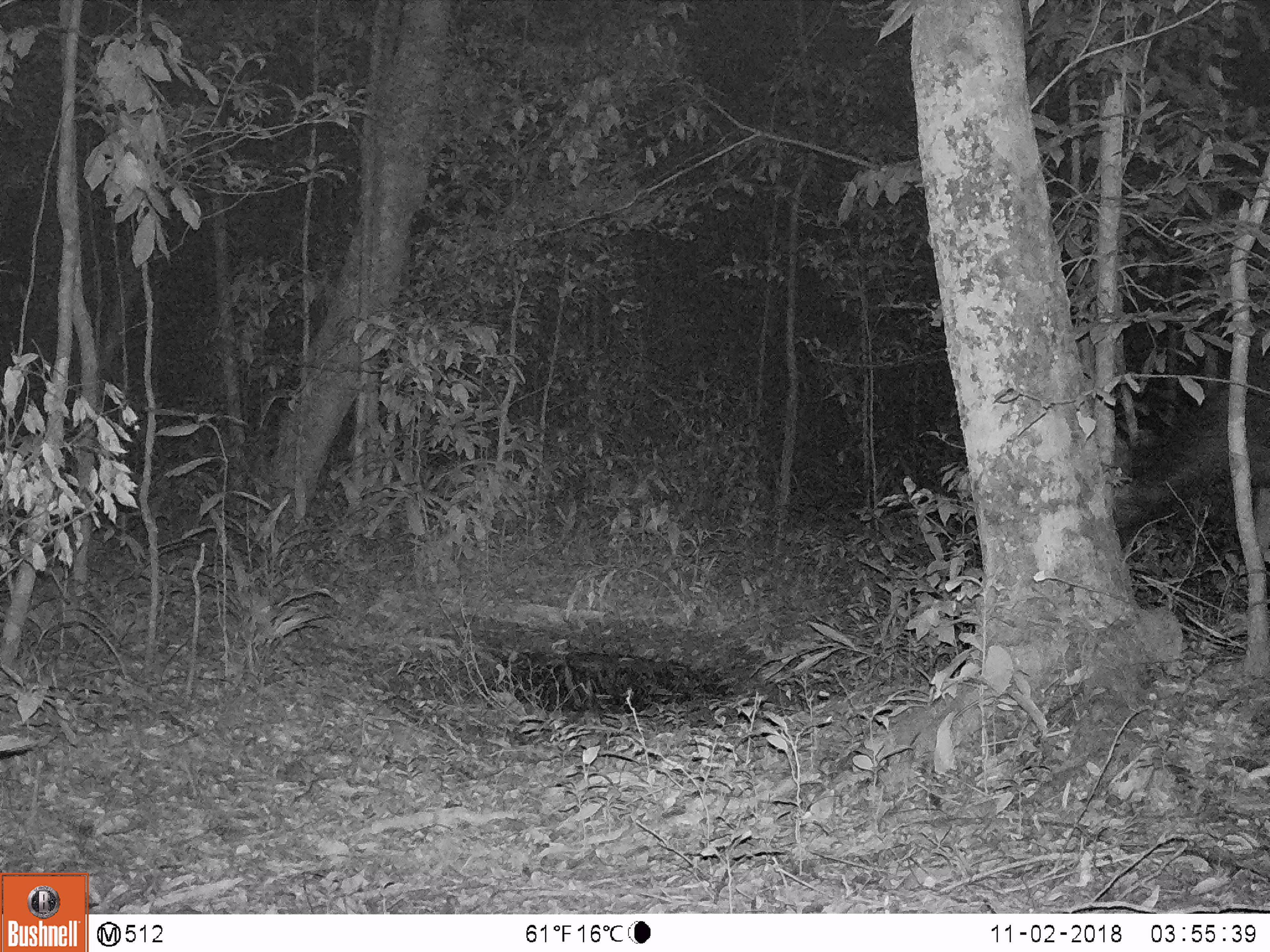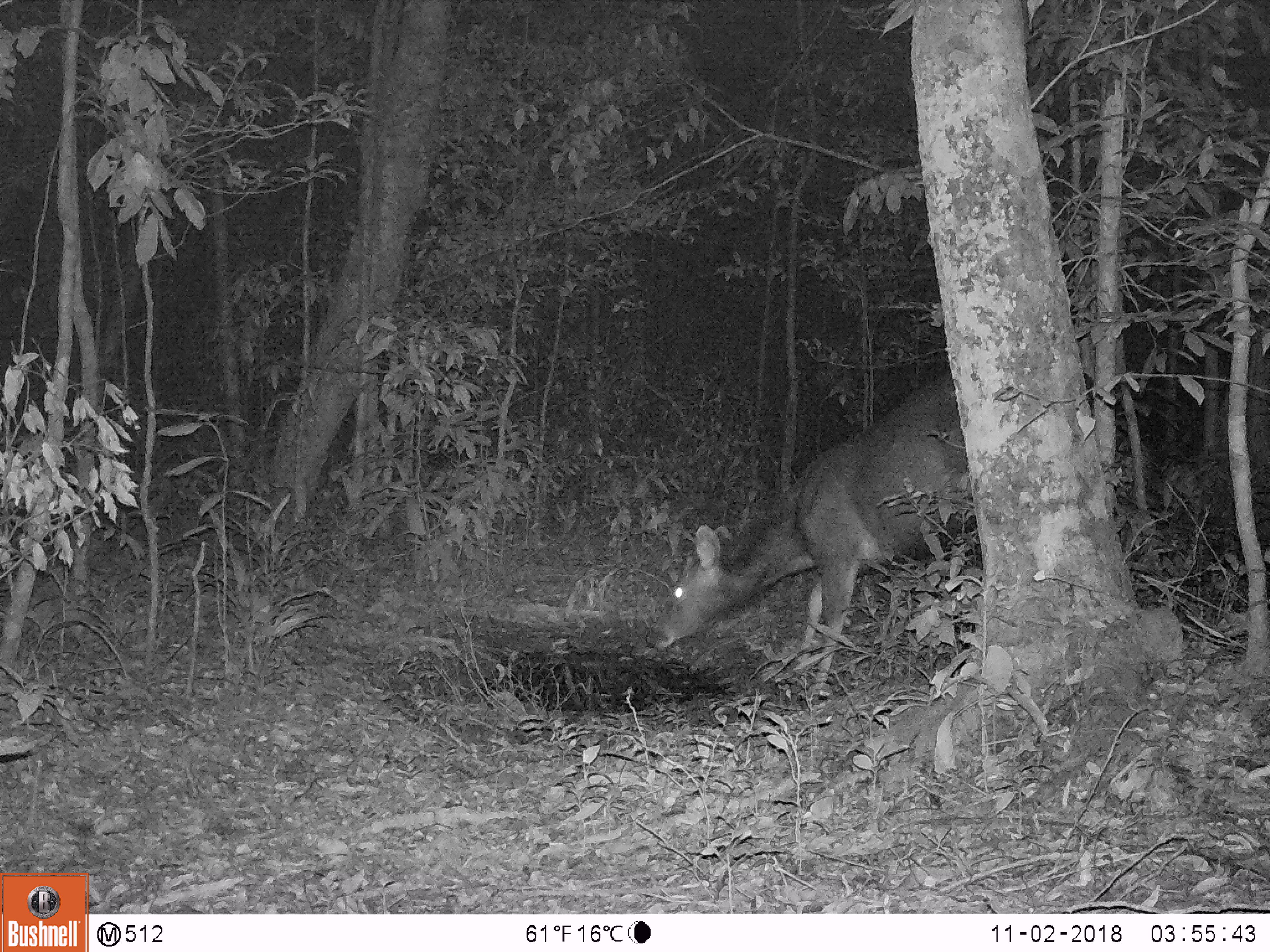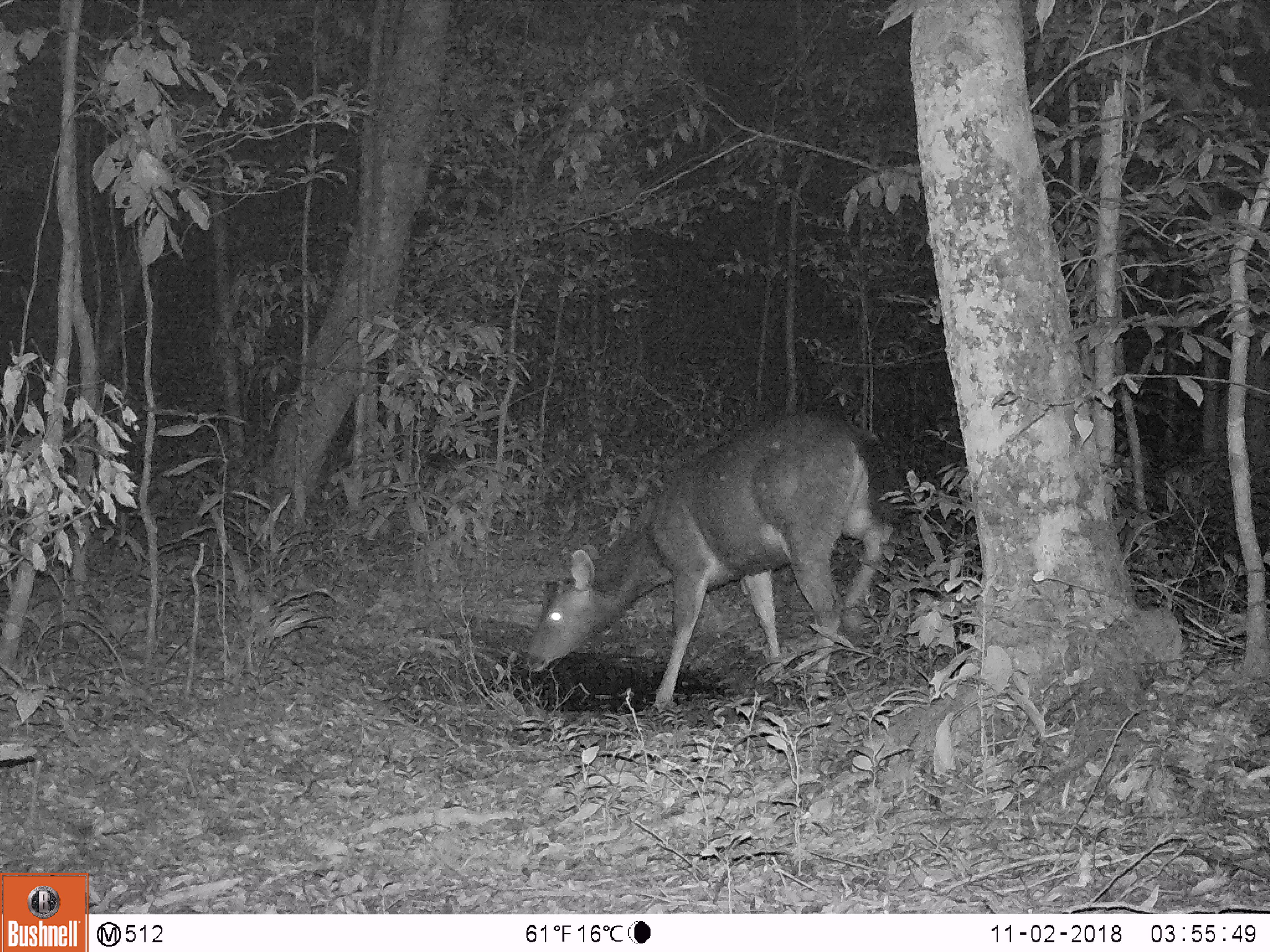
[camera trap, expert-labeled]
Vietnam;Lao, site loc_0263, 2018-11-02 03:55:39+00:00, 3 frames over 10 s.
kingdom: Animalia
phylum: Chordata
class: Mammalia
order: Artiodactyla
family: Cervidae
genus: Rusa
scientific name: Rusa unicolor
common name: sambar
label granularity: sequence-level